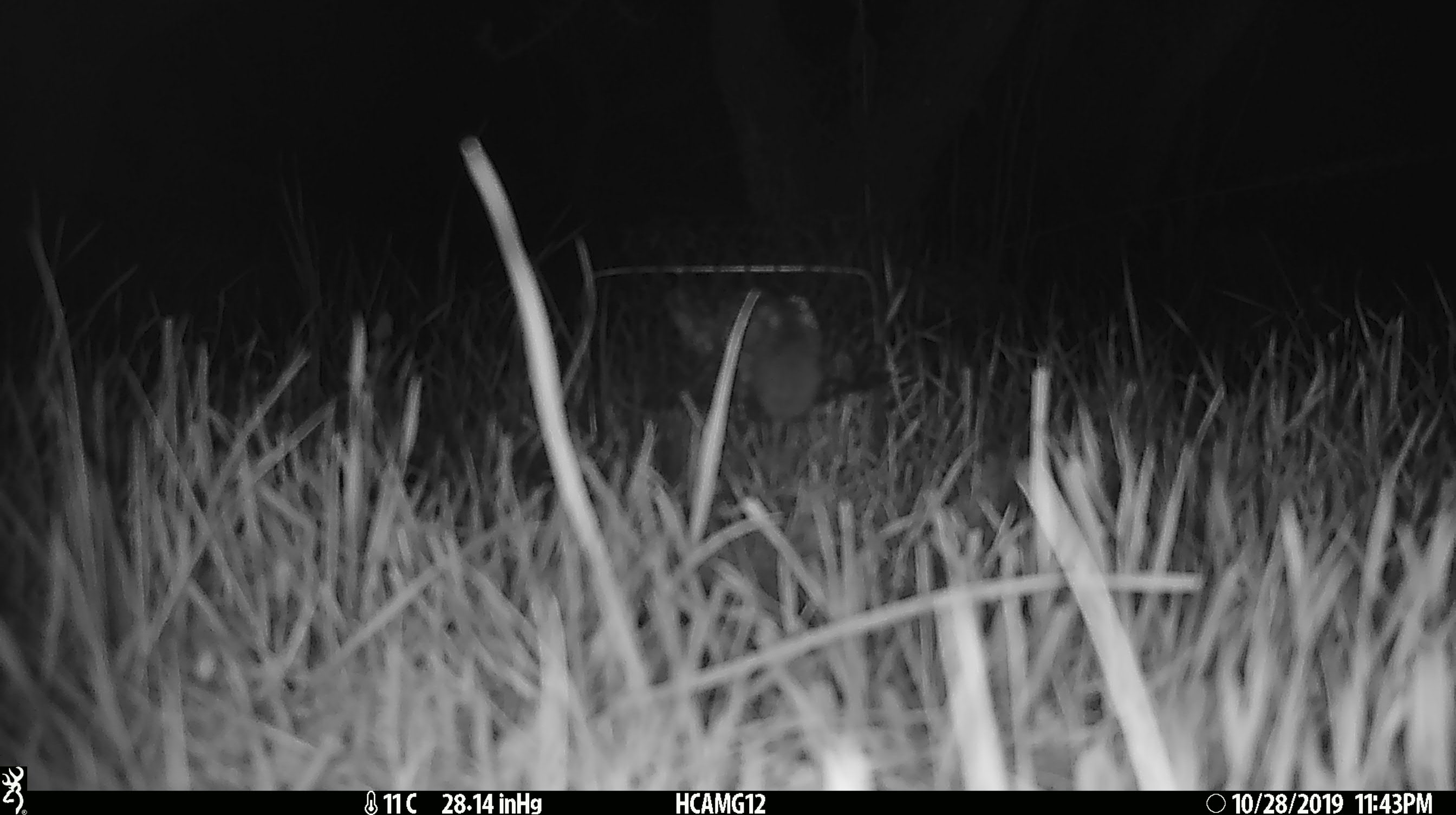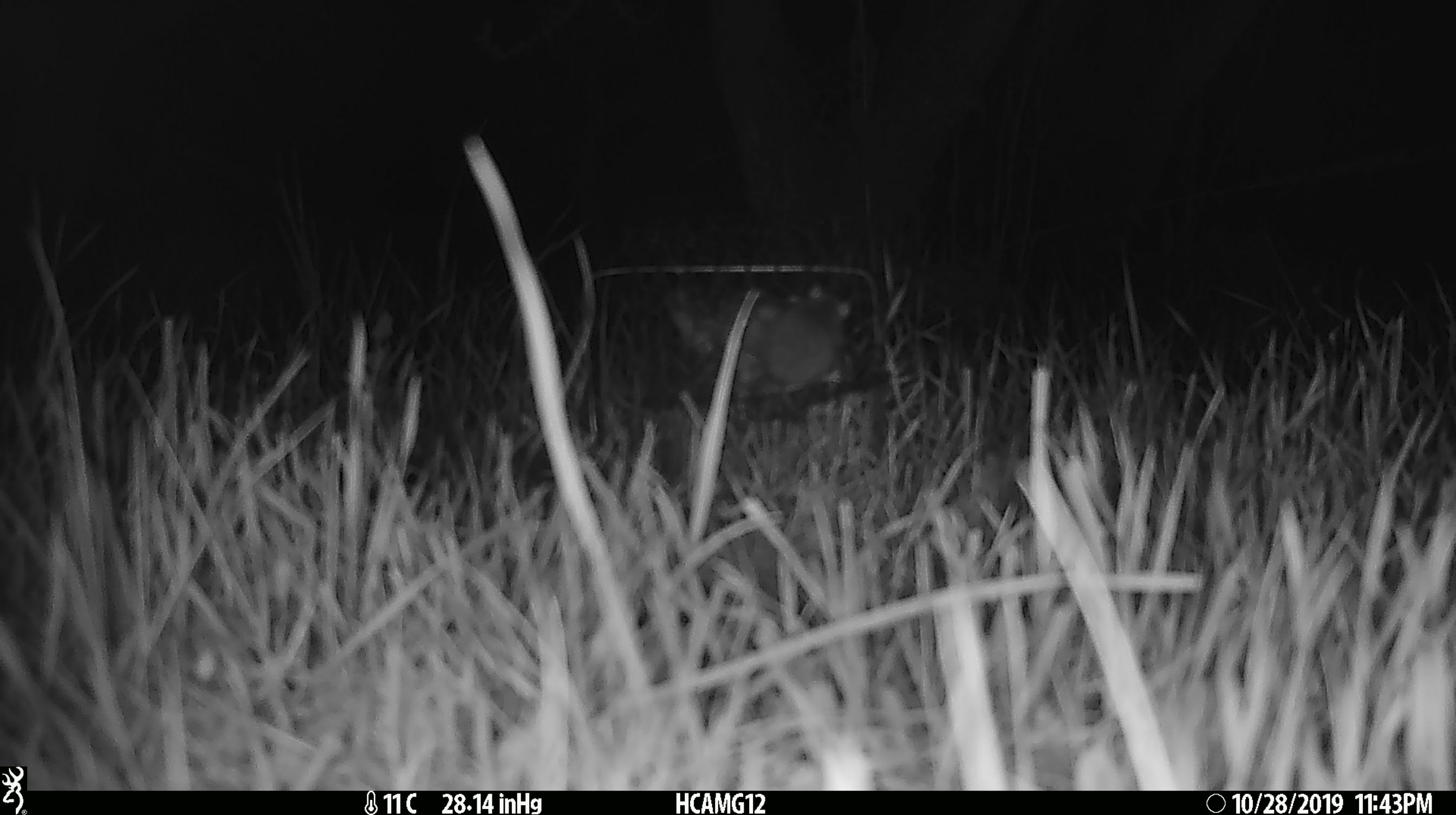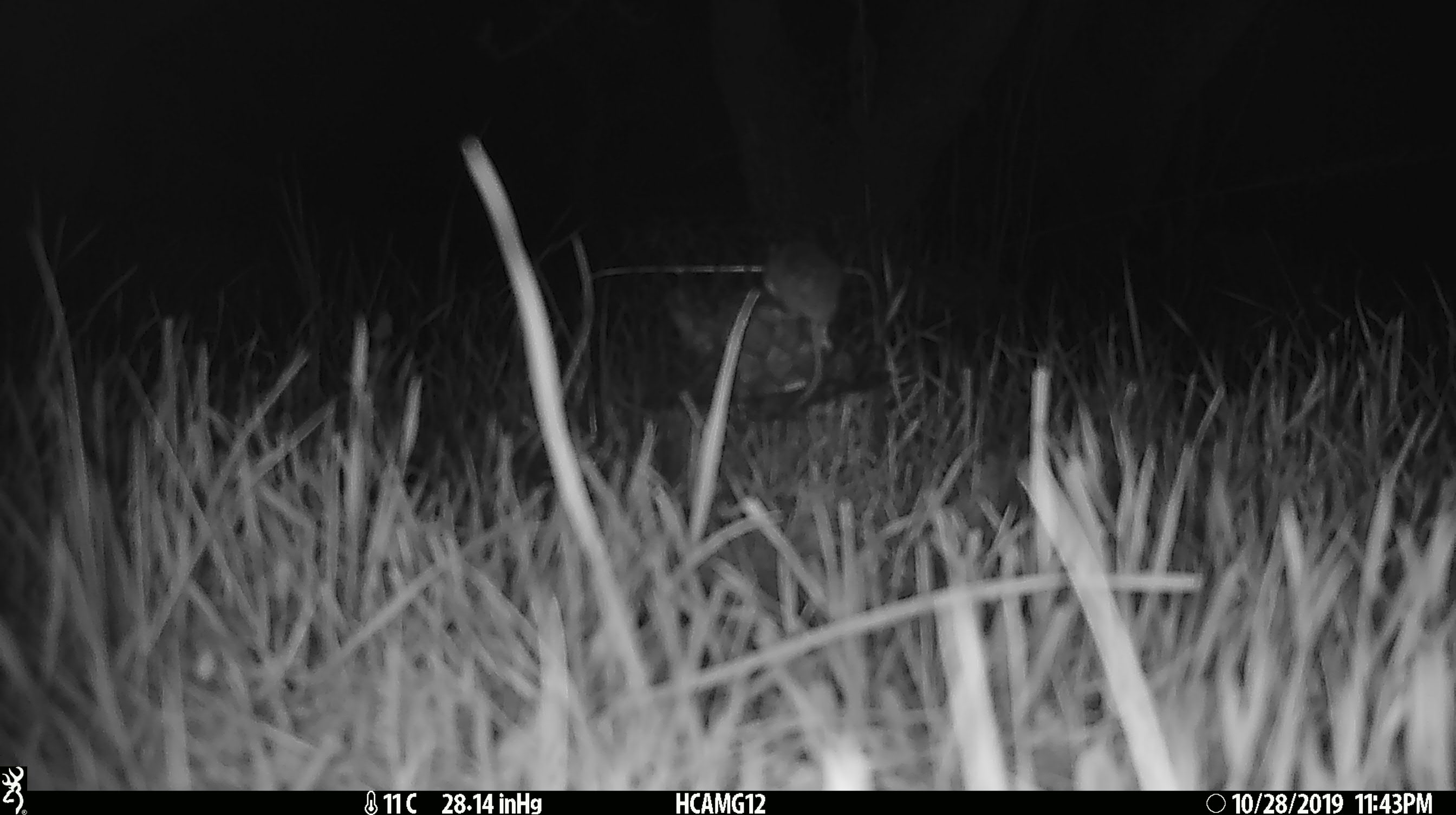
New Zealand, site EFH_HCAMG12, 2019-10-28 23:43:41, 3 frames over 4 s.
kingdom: Animalia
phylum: Chordata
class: Mammalia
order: Rodentia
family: Muridae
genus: Mus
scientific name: Mus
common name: mouse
Mouse (Mus).